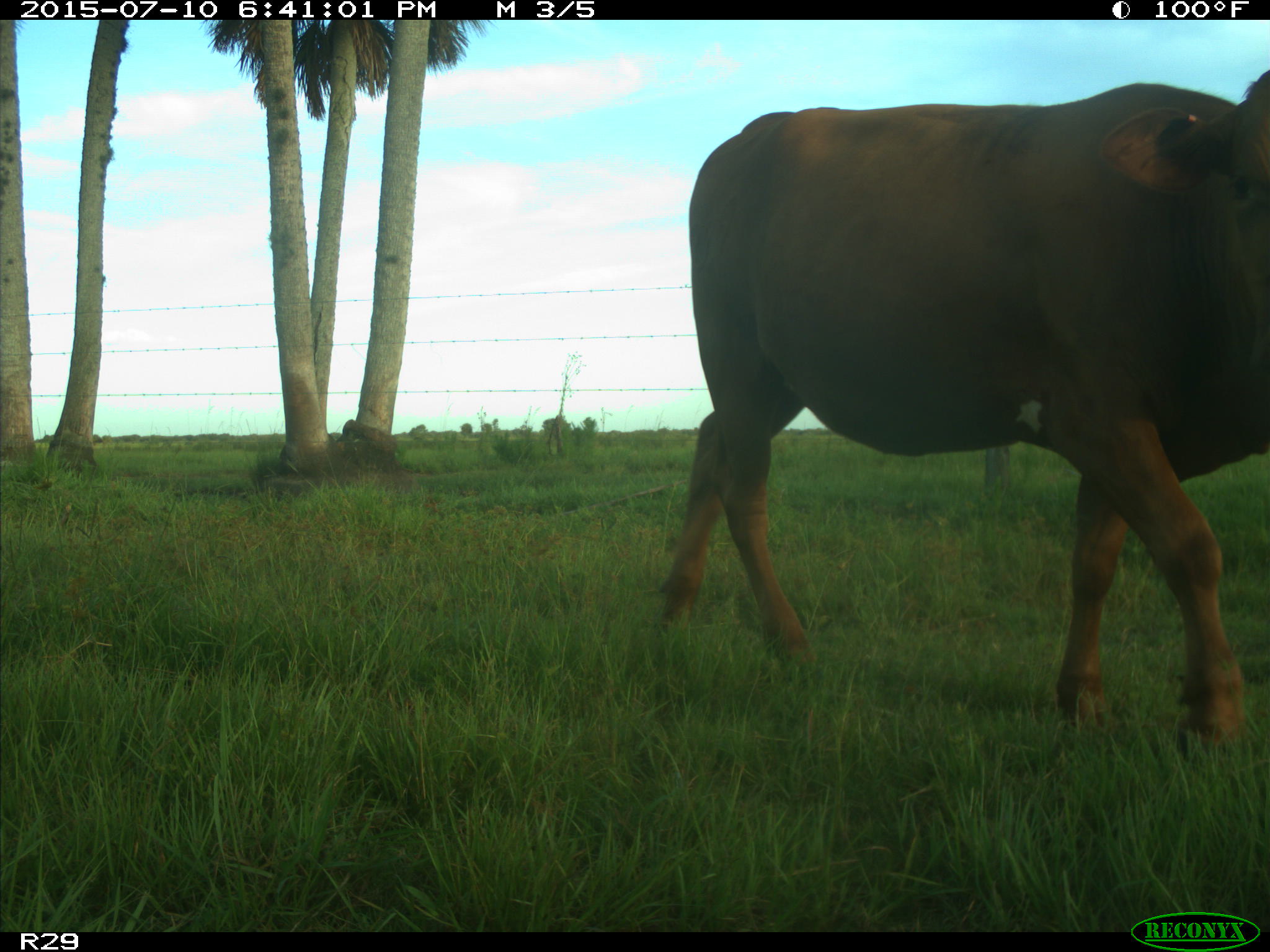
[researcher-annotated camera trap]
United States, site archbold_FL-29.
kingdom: Animalia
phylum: Chordata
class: Mammalia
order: Artiodactyla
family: Bovidae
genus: Bos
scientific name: Bos taurus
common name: domestic cow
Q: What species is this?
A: Bos taurus (domestic cow).